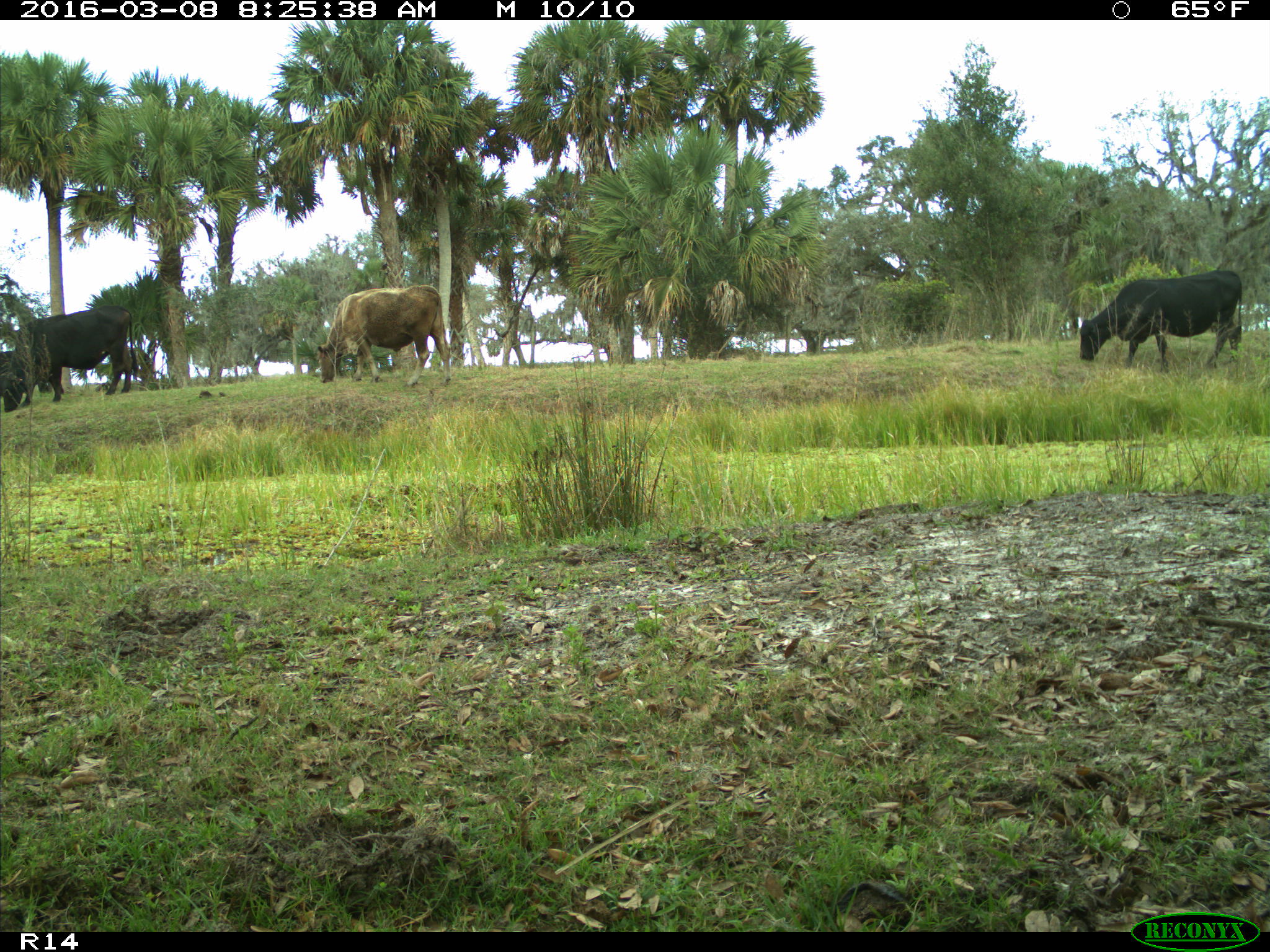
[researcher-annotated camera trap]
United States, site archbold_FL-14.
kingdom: Animalia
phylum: Chordata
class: Mammalia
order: Artiodactyla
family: Bovidae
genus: Bos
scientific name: Bos taurus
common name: domestic cow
Bos taurus (domestic cow).